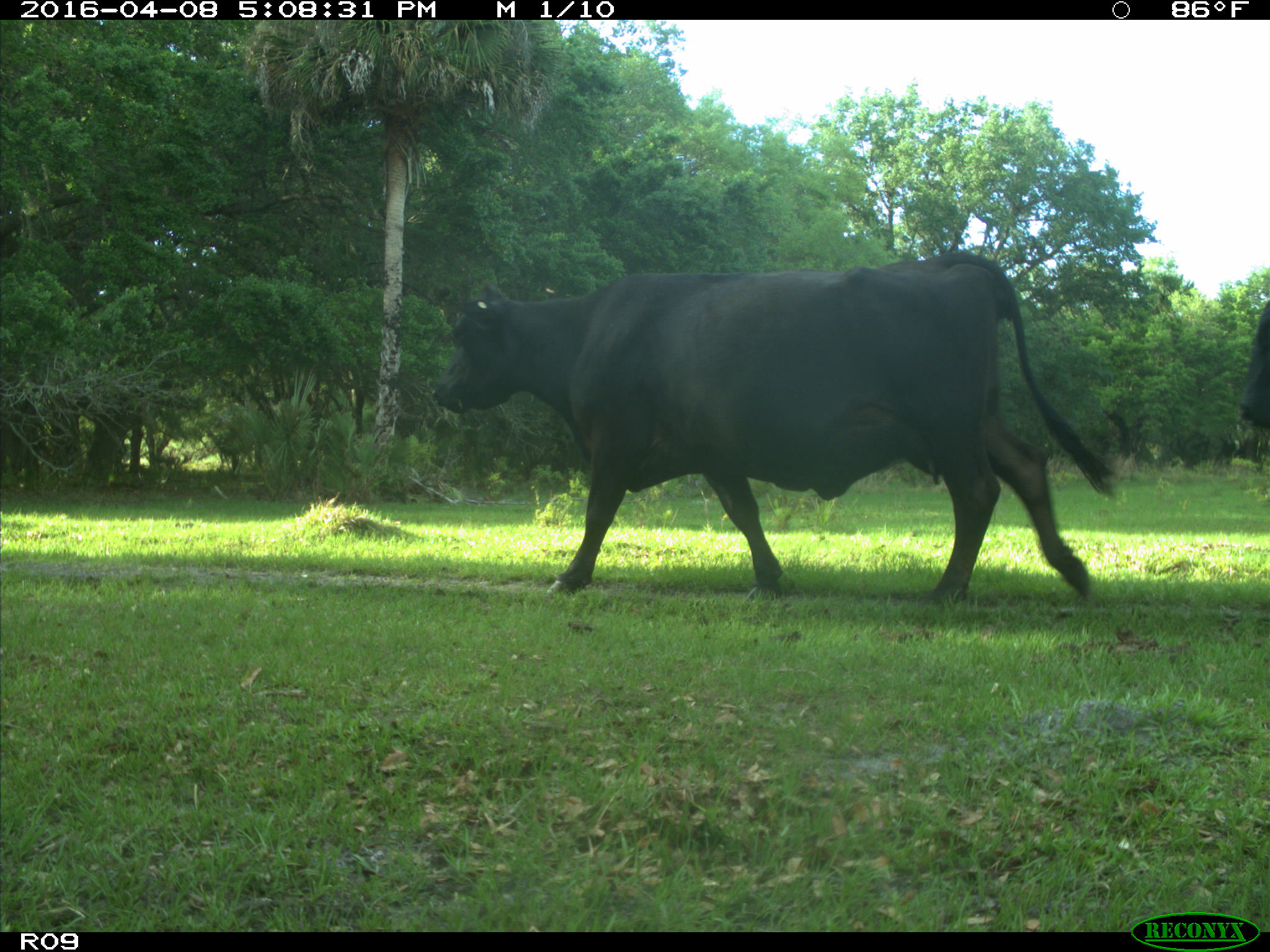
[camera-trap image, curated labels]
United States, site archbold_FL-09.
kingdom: Animalia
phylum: Chordata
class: Mammalia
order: Artiodactyla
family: Bovidae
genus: Bos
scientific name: Bos taurus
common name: domestic cow